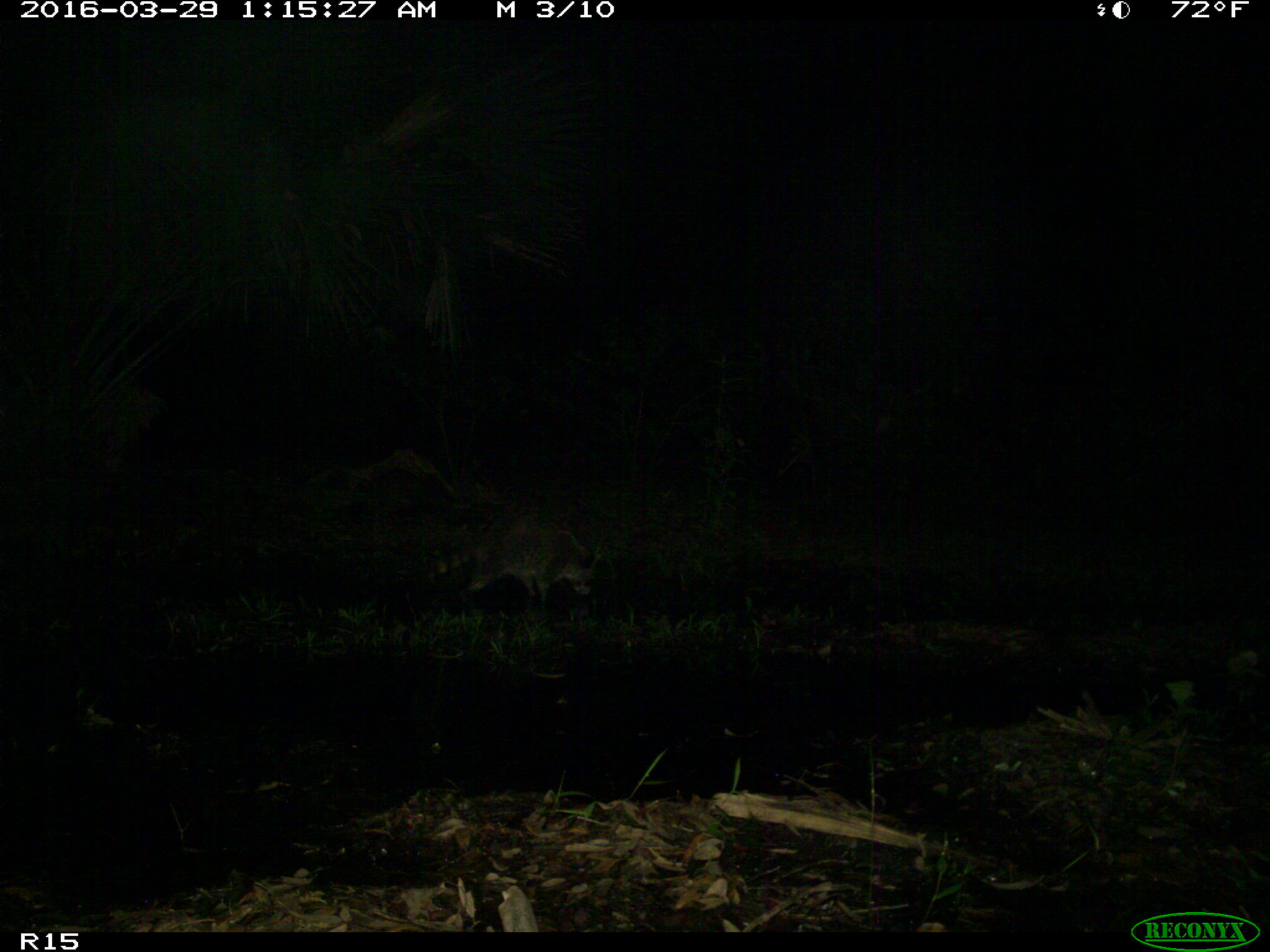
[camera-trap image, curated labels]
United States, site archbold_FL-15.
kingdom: Animalia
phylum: Chordata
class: Mammalia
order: Carnivora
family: Procyonidae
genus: Procyon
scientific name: Procyon lotor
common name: common raccoon